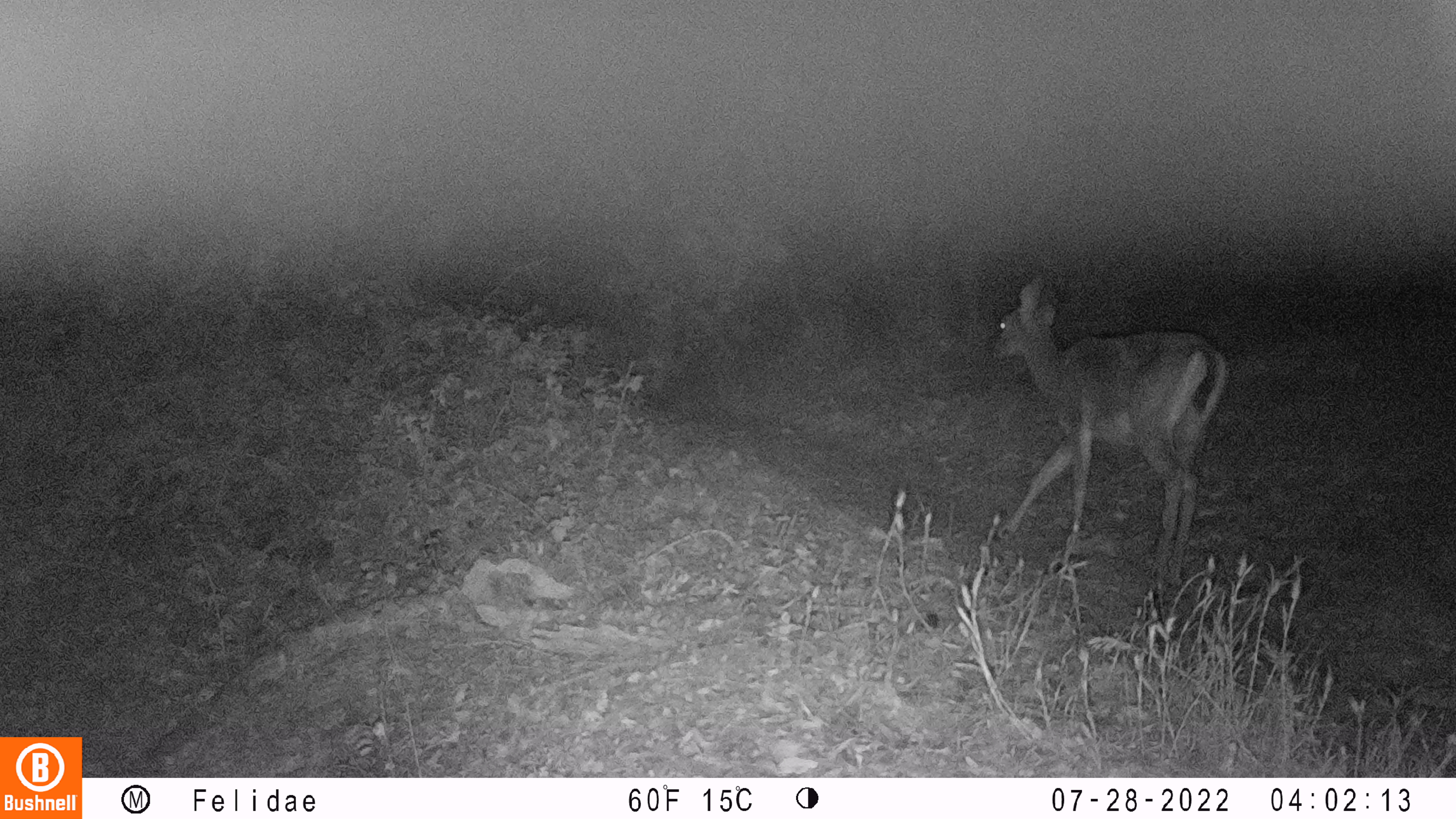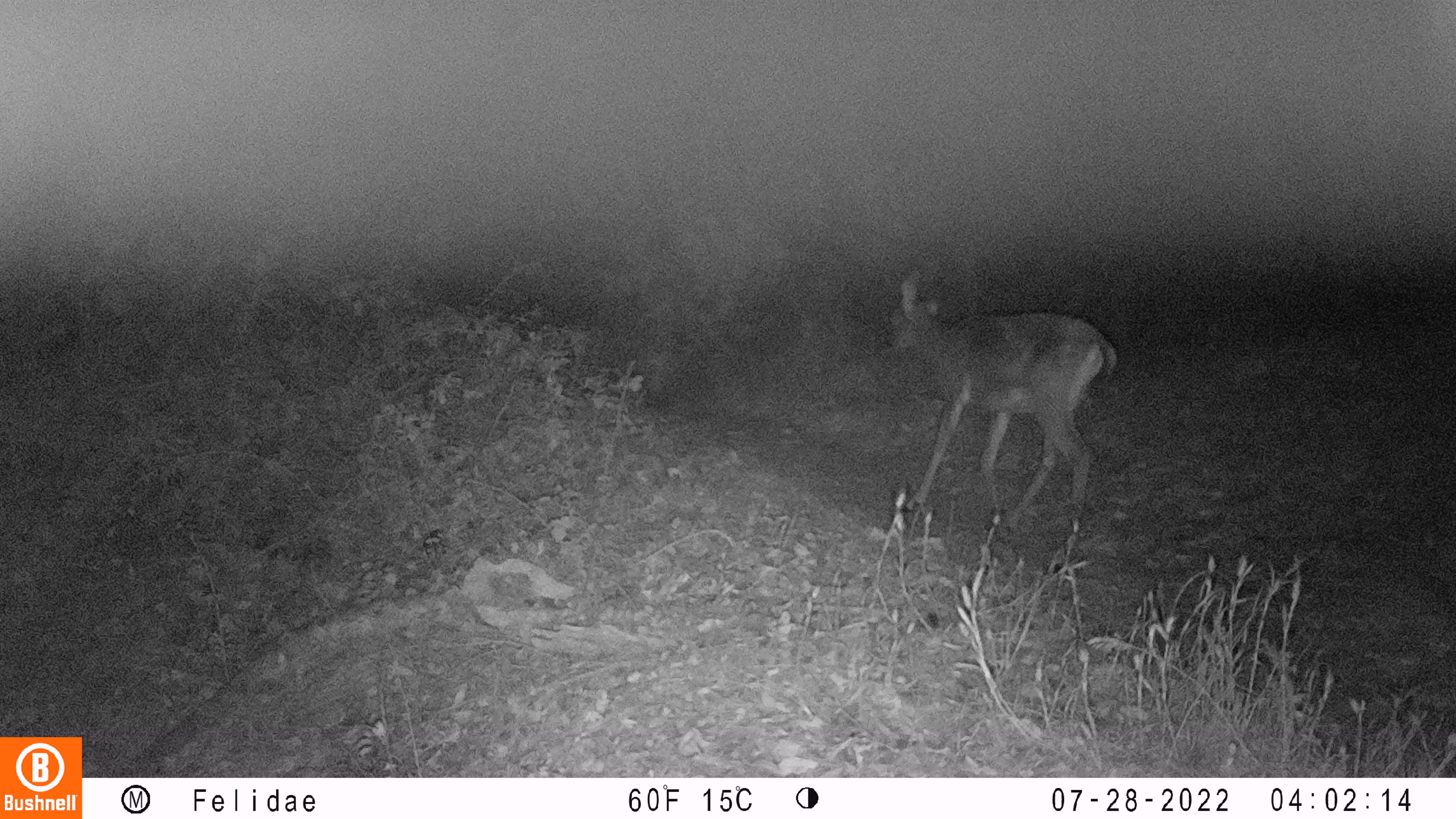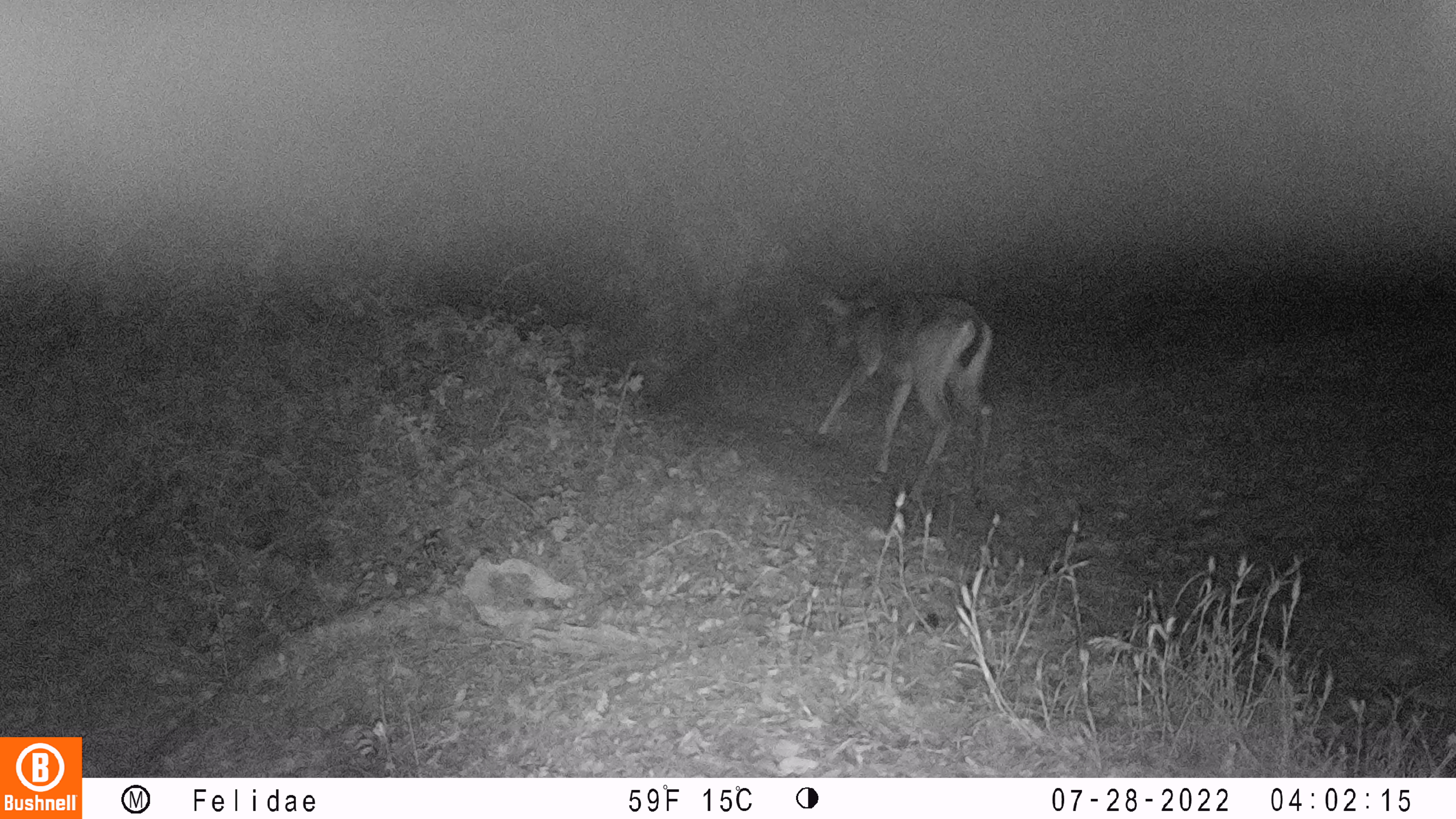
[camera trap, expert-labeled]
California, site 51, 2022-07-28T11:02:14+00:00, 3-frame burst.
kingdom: Animalia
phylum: Chordata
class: Mammalia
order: Artiodactyla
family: Cervidae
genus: Odocoileus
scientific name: Odocoileus hemionus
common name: mule deer